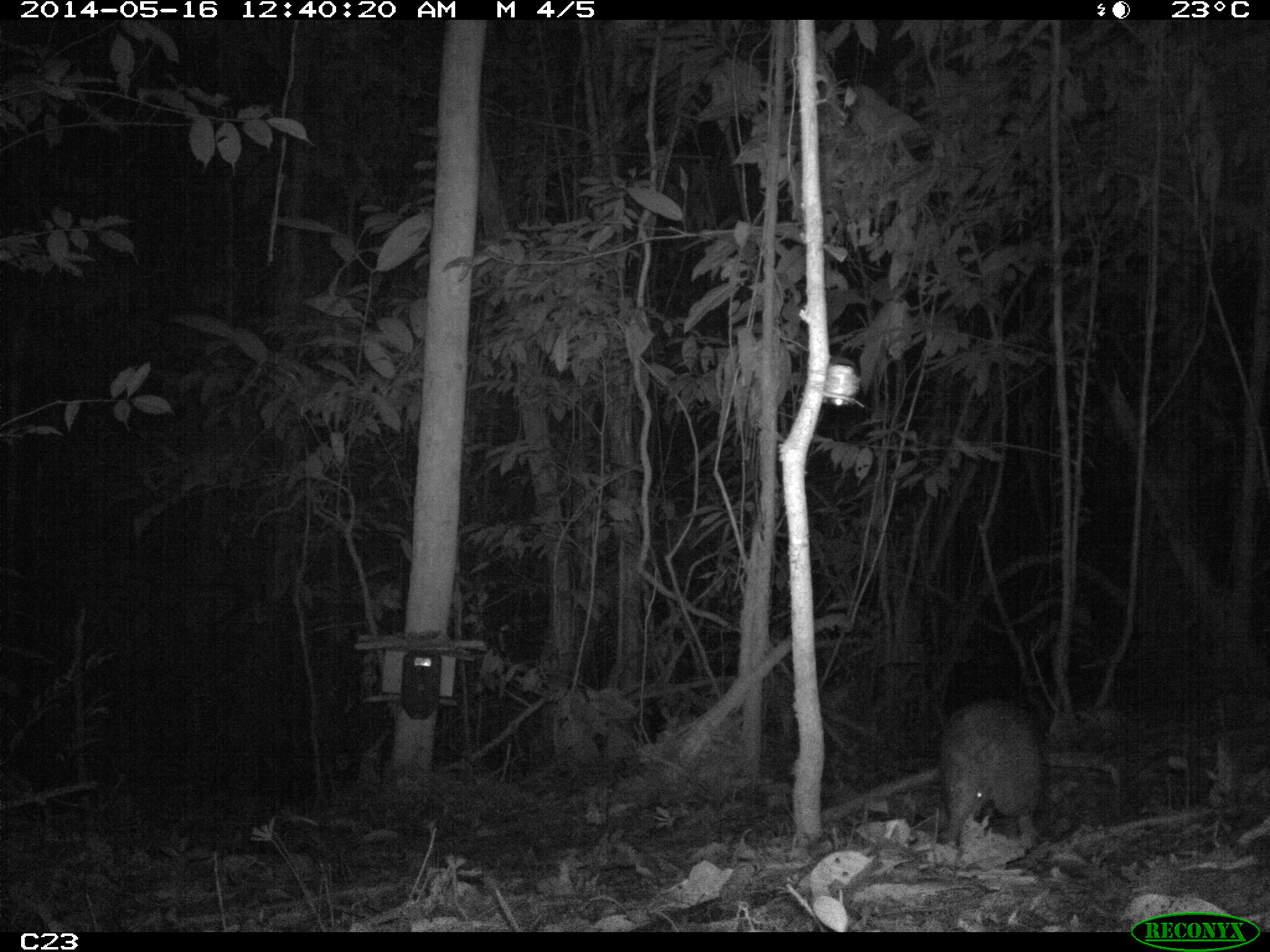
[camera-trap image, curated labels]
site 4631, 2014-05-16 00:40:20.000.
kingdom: Animalia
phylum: Chordata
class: Mammalia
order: Cingulata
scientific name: Cingulata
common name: armadillo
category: unknown armadillo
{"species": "unknown armadillo (armadillo) (Cingulata)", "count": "1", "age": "adult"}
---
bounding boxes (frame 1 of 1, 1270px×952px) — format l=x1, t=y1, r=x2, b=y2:
unknown armadillo: l=938, t=694, r=1042, b=853